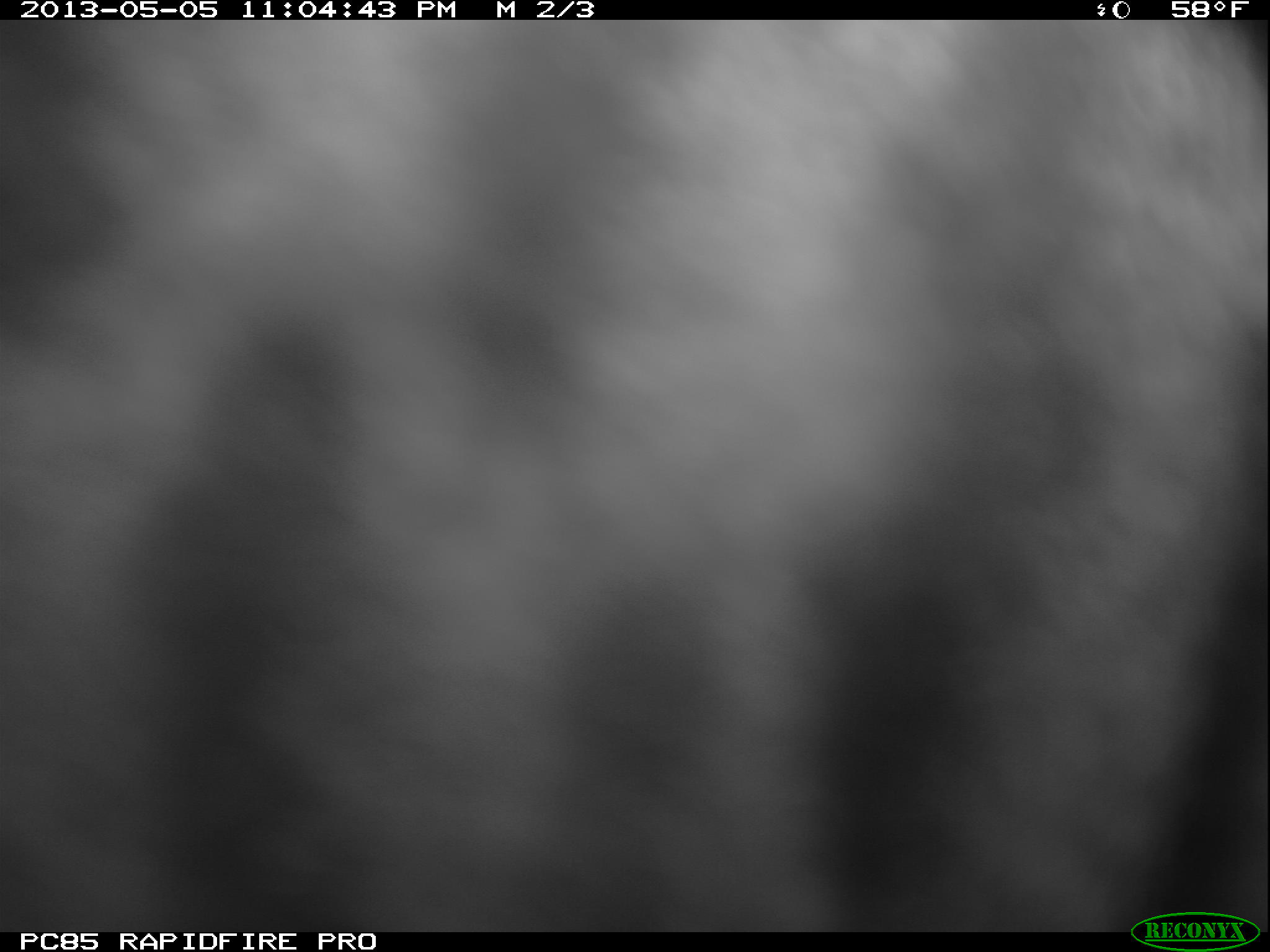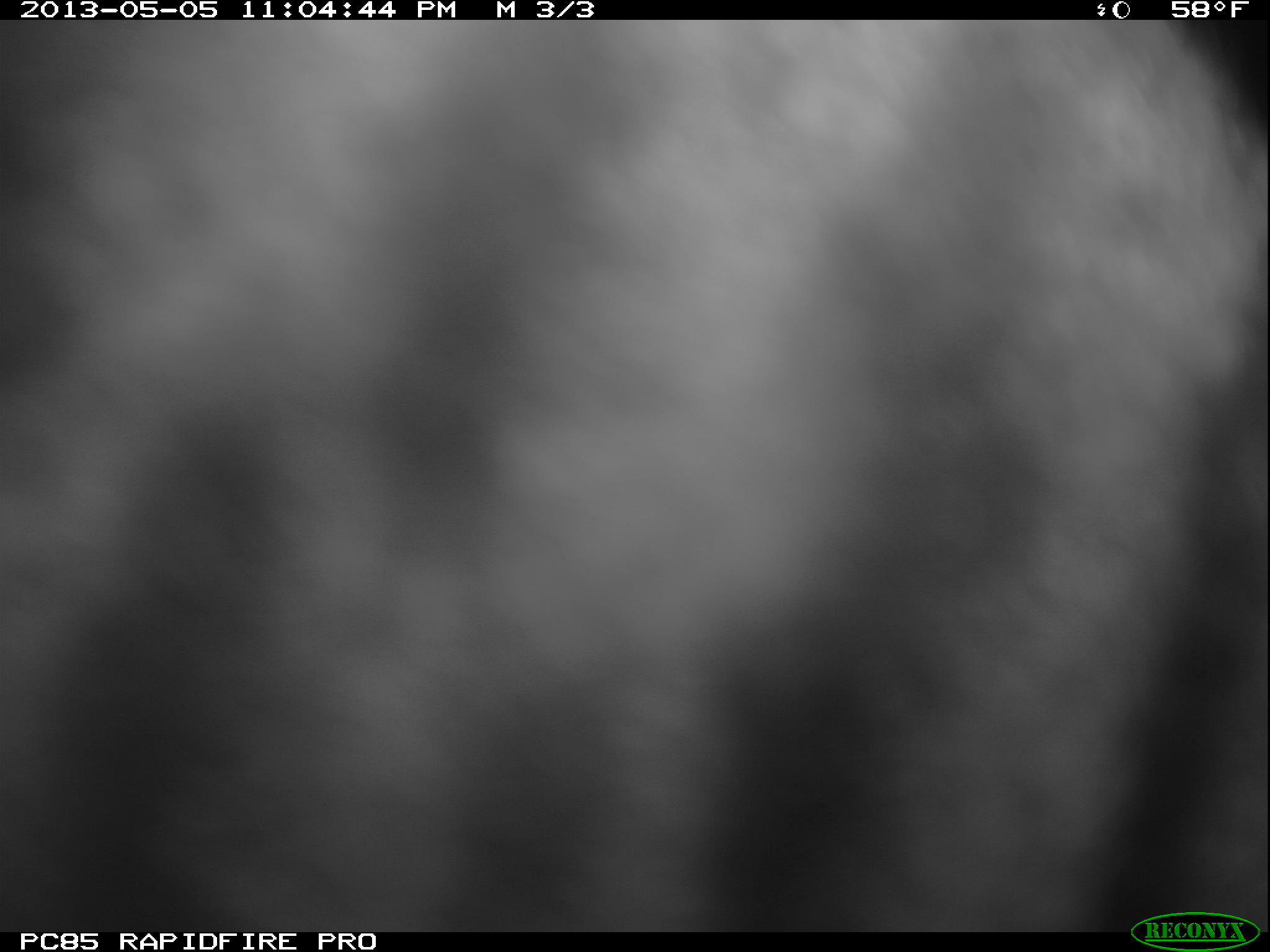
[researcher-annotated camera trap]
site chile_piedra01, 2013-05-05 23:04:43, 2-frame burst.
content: unidentified animal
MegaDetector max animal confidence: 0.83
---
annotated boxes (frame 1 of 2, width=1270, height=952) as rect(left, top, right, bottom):
unknown: rect(0, 17, 1268, 939)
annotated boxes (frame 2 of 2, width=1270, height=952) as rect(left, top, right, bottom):
unknown: rect(0, 7, 1270, 942)